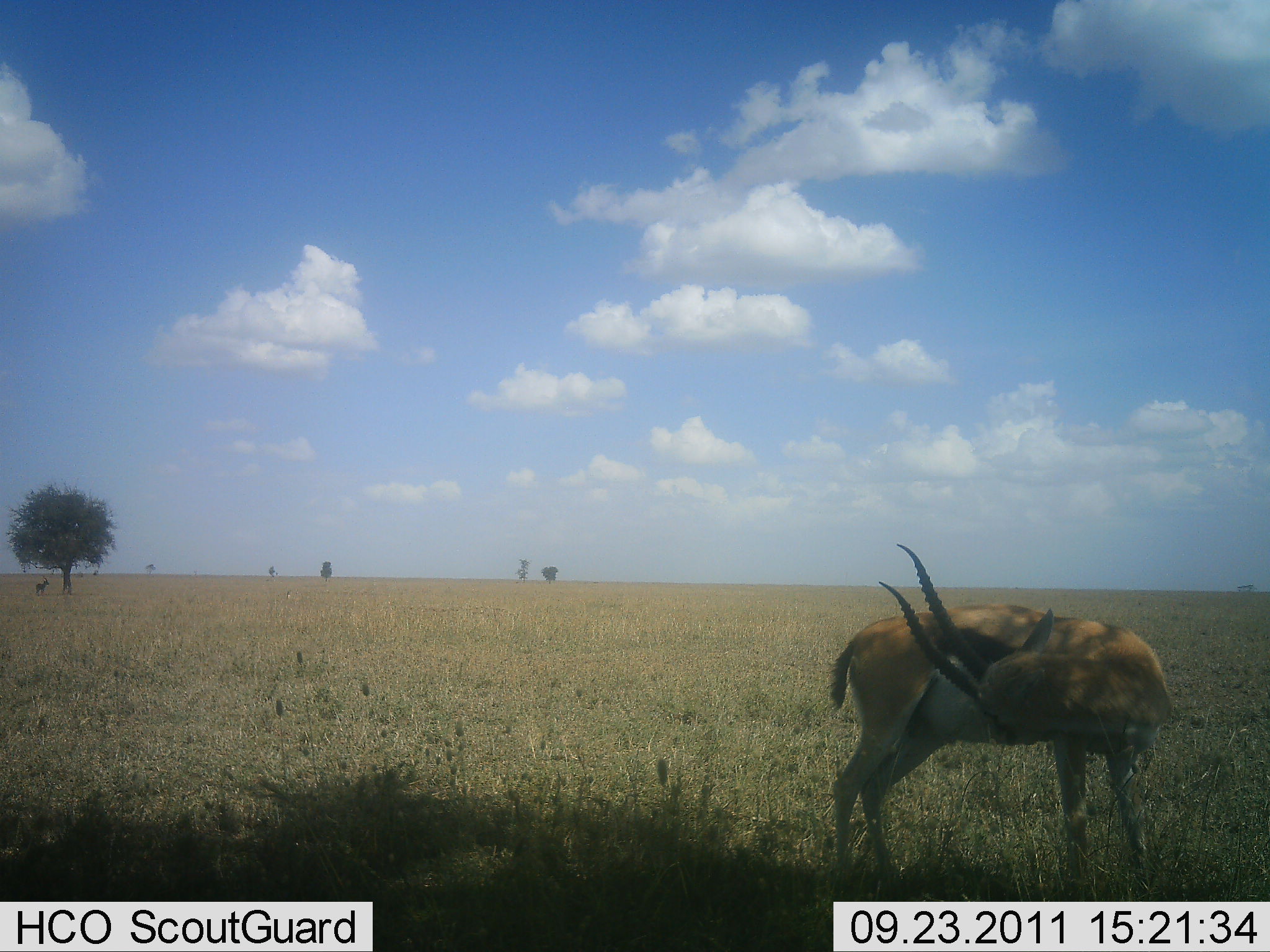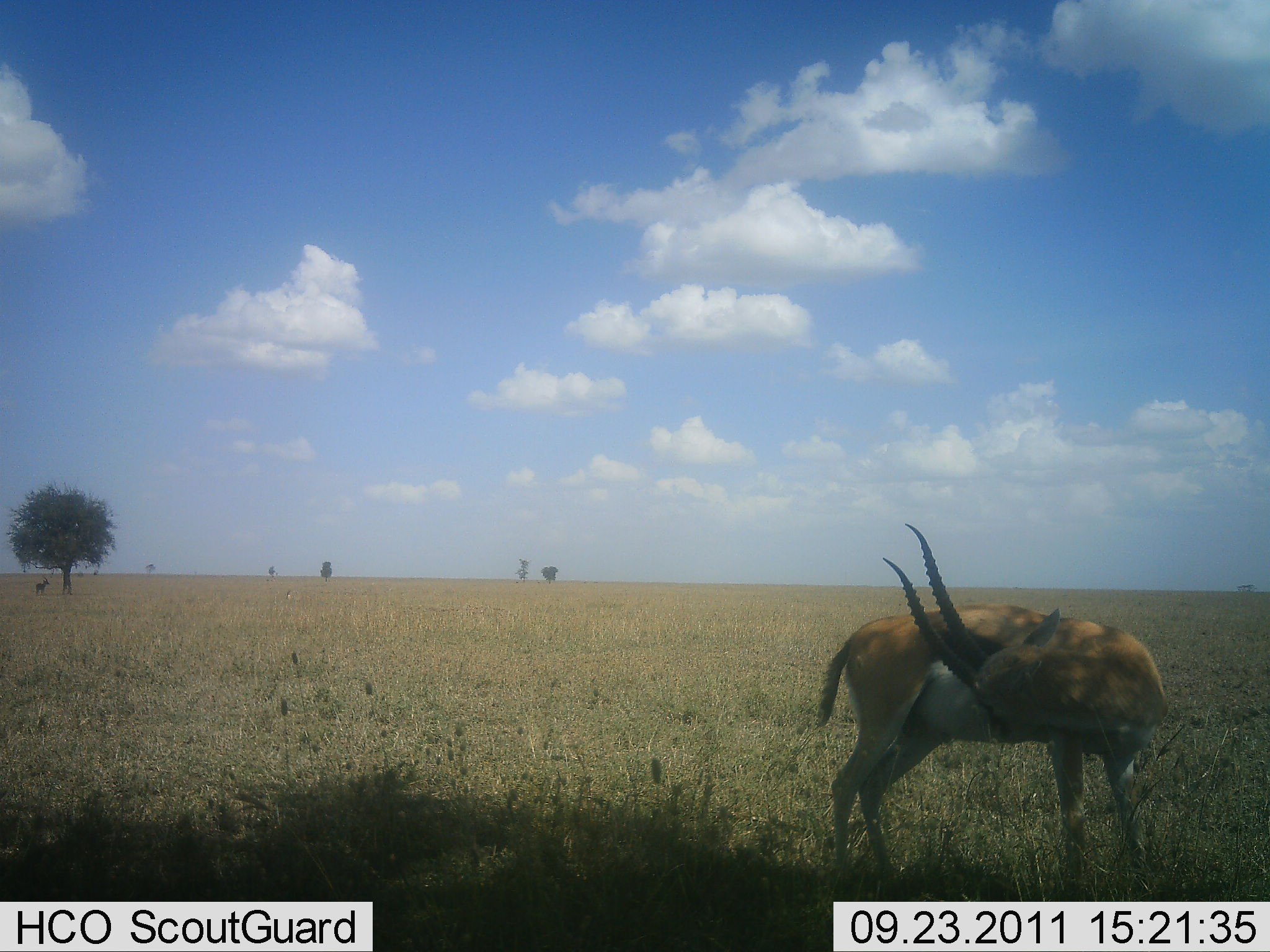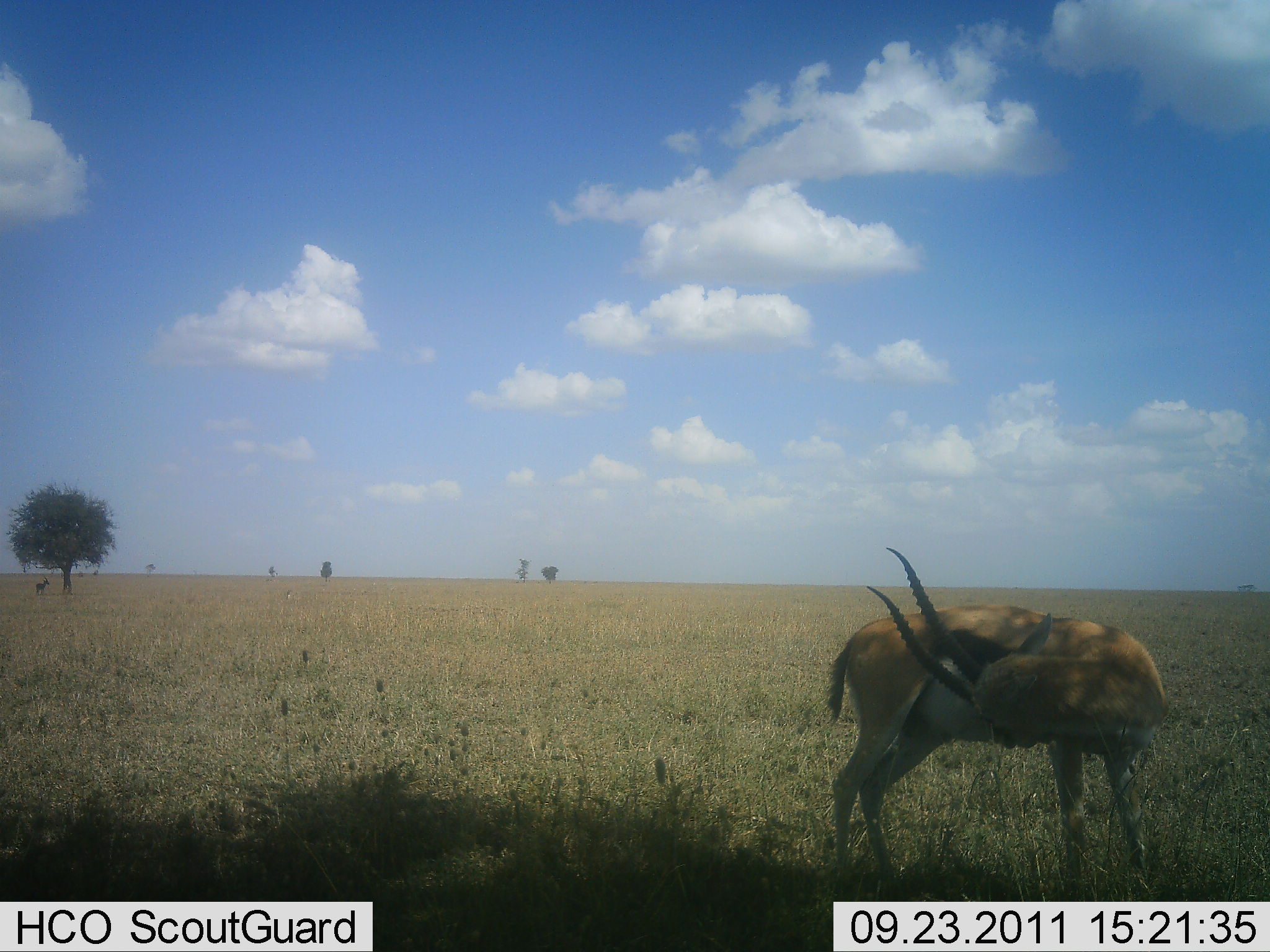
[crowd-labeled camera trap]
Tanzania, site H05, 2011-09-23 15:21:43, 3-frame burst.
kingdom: Animalia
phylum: Chordata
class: Mammalia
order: Artiodactyla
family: Bovidae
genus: Eudorcas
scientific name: Eudorcas thomsonii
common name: thomson's gazelle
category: gazellethomsons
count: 1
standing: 80%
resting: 10%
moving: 10%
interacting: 10%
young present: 0%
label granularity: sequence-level